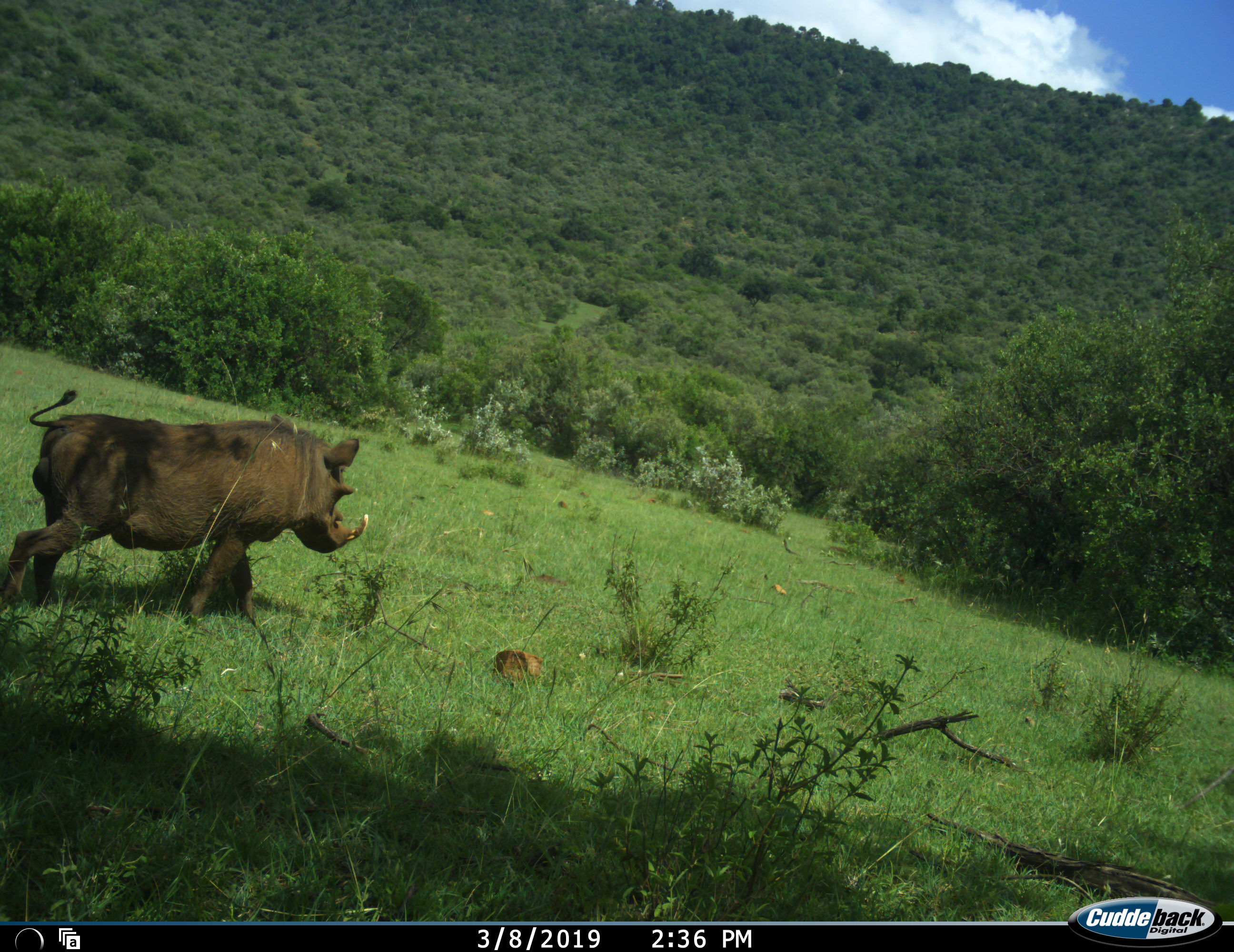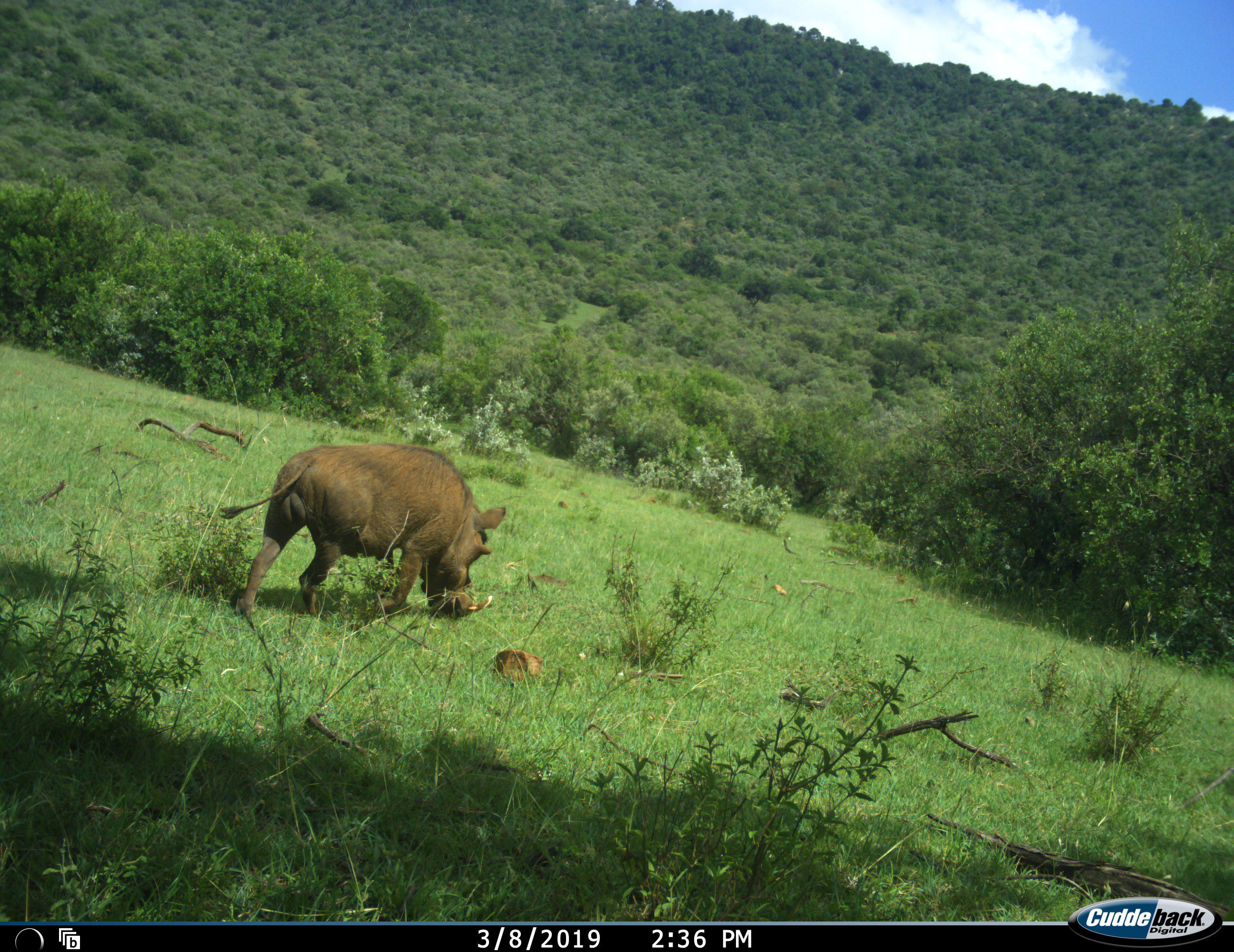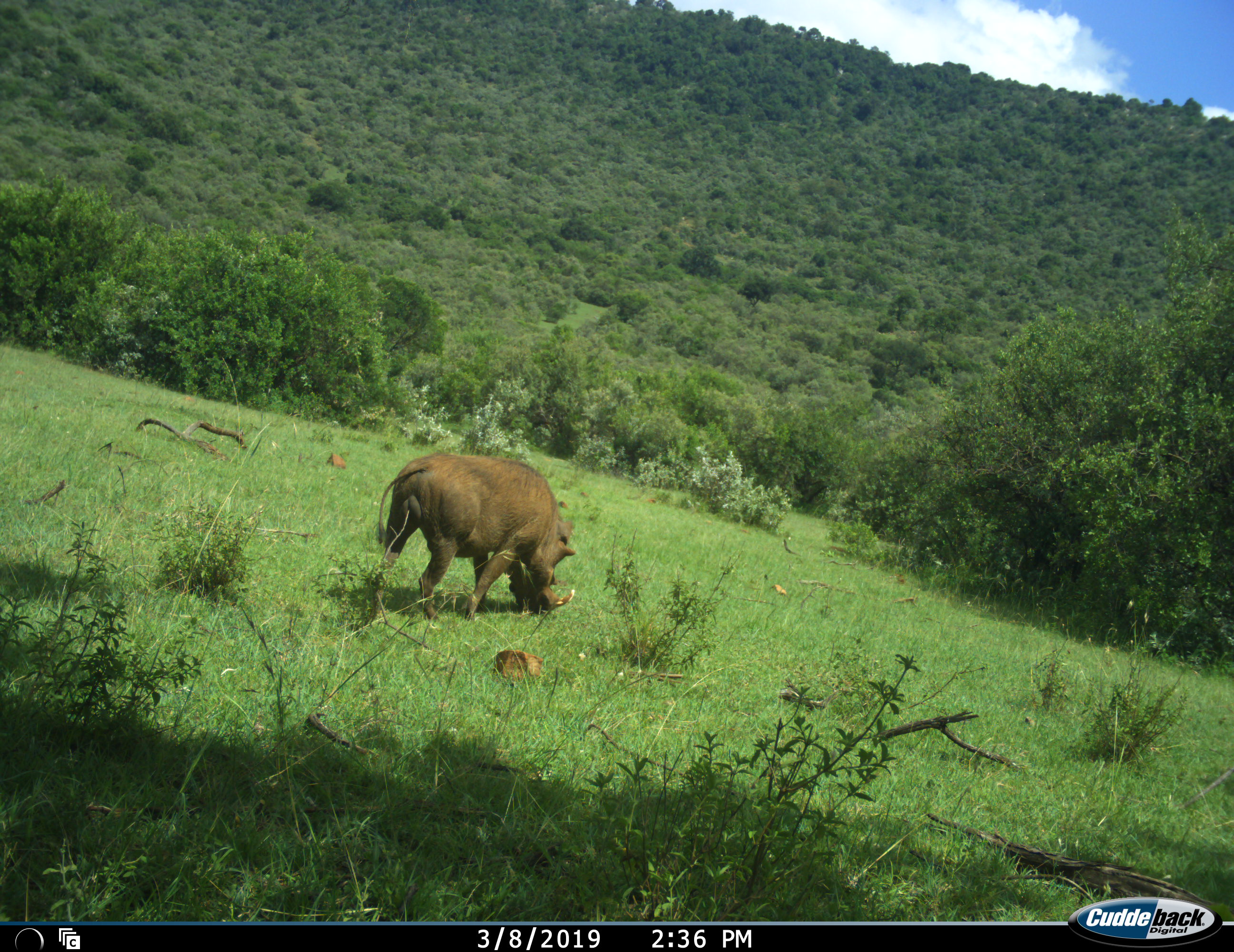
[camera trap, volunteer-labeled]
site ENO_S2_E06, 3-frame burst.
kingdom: Animalia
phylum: Chordata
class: Mammalia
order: Artiodactyla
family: Suidae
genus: Phacochoerus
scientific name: Phacochoerus africanus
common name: warthog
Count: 1.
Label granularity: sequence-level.